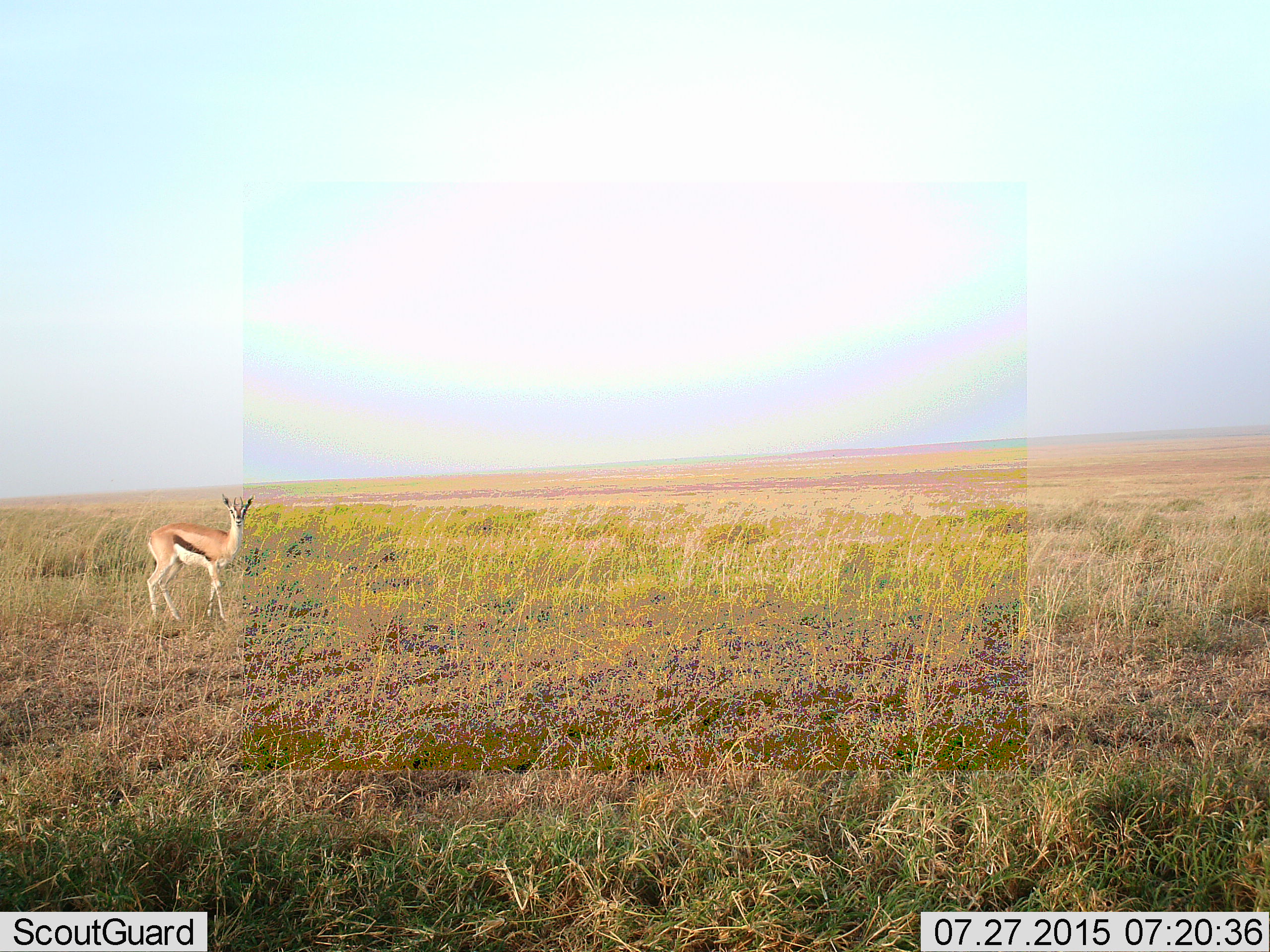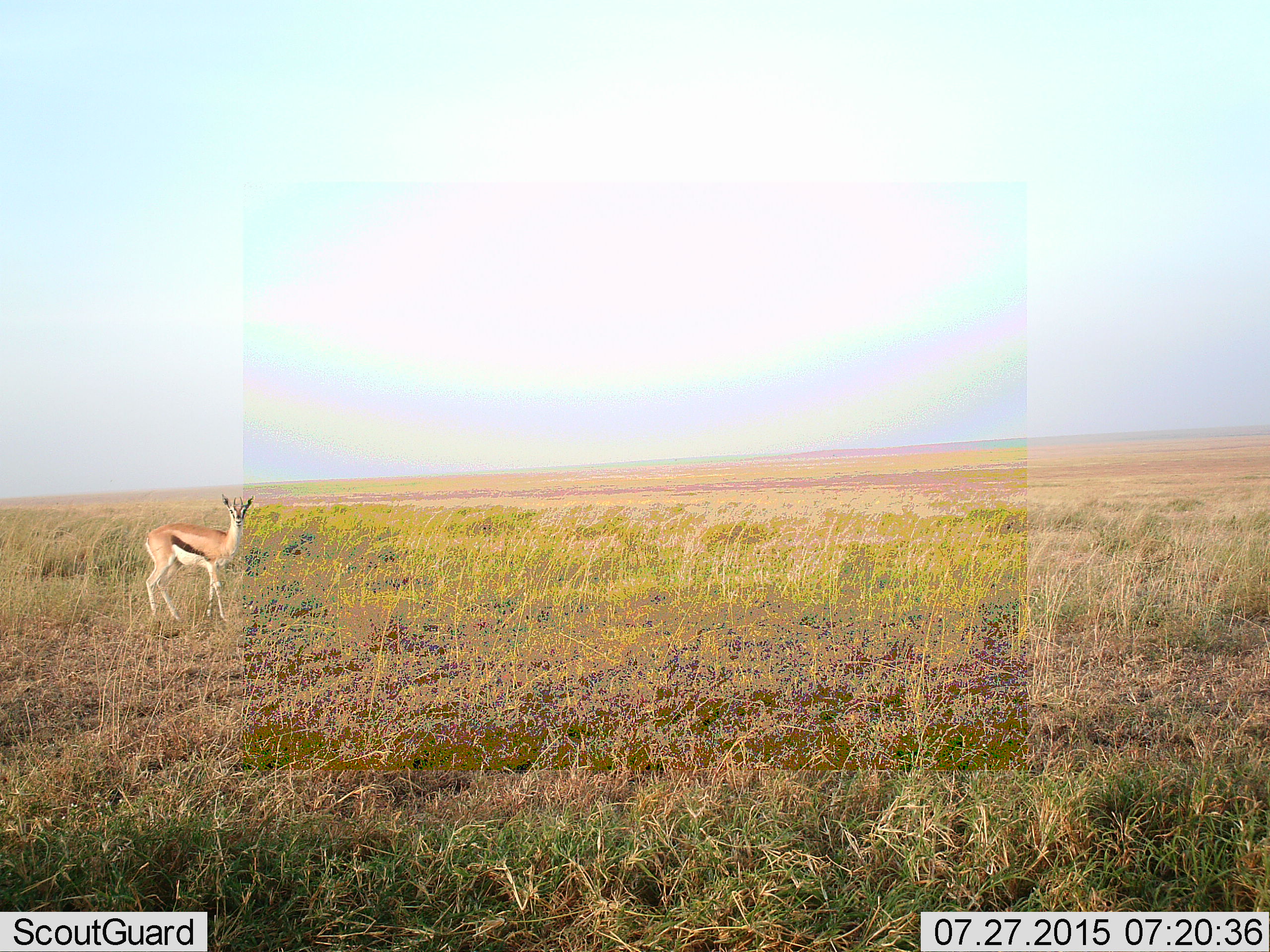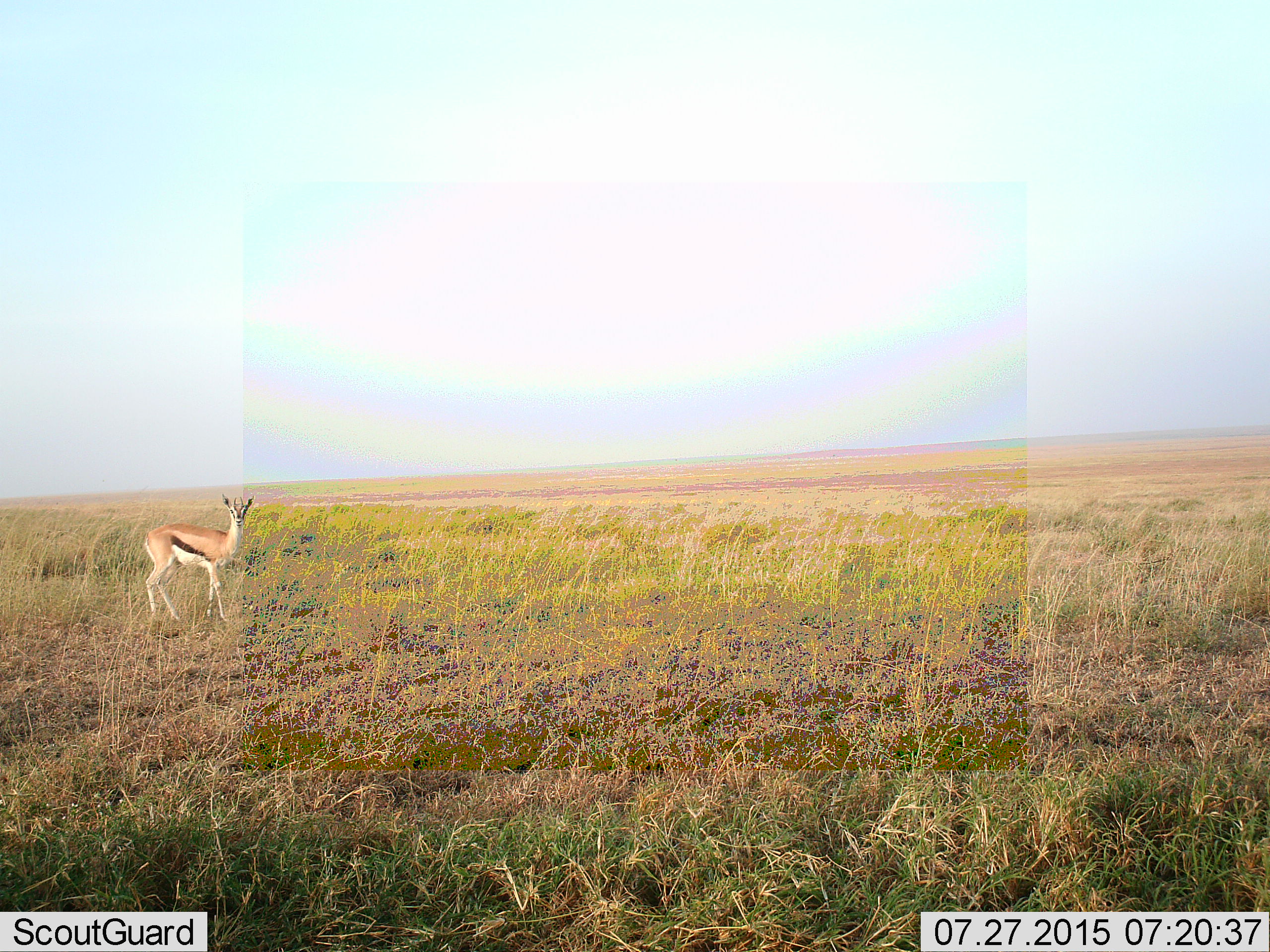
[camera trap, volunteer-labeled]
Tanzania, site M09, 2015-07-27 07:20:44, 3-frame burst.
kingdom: Animalia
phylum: Chordata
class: Mammalia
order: Artiodactyla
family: Bovidae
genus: Eudorcas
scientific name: Eudorcas thomsonii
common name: thomson's gazelle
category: gazellethomsons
Gazellethomsons (thomson's gazelle) (Eudorcas thomsonii), count 1. Behavior (volunteer vote fractions): standing 100%, resting 0%, moving 0%, interacting 0%. Young present (vote fraction): 0%. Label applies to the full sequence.